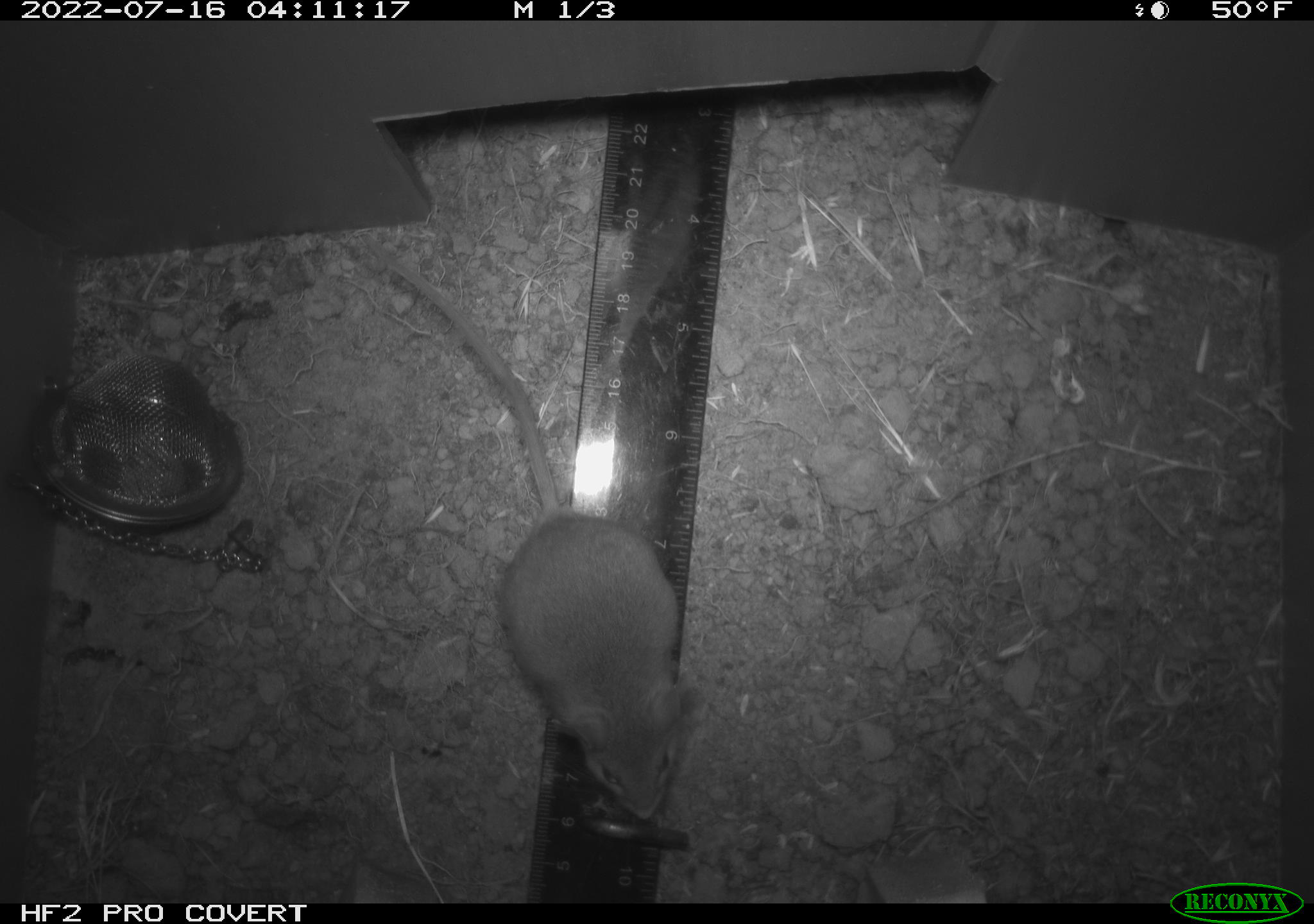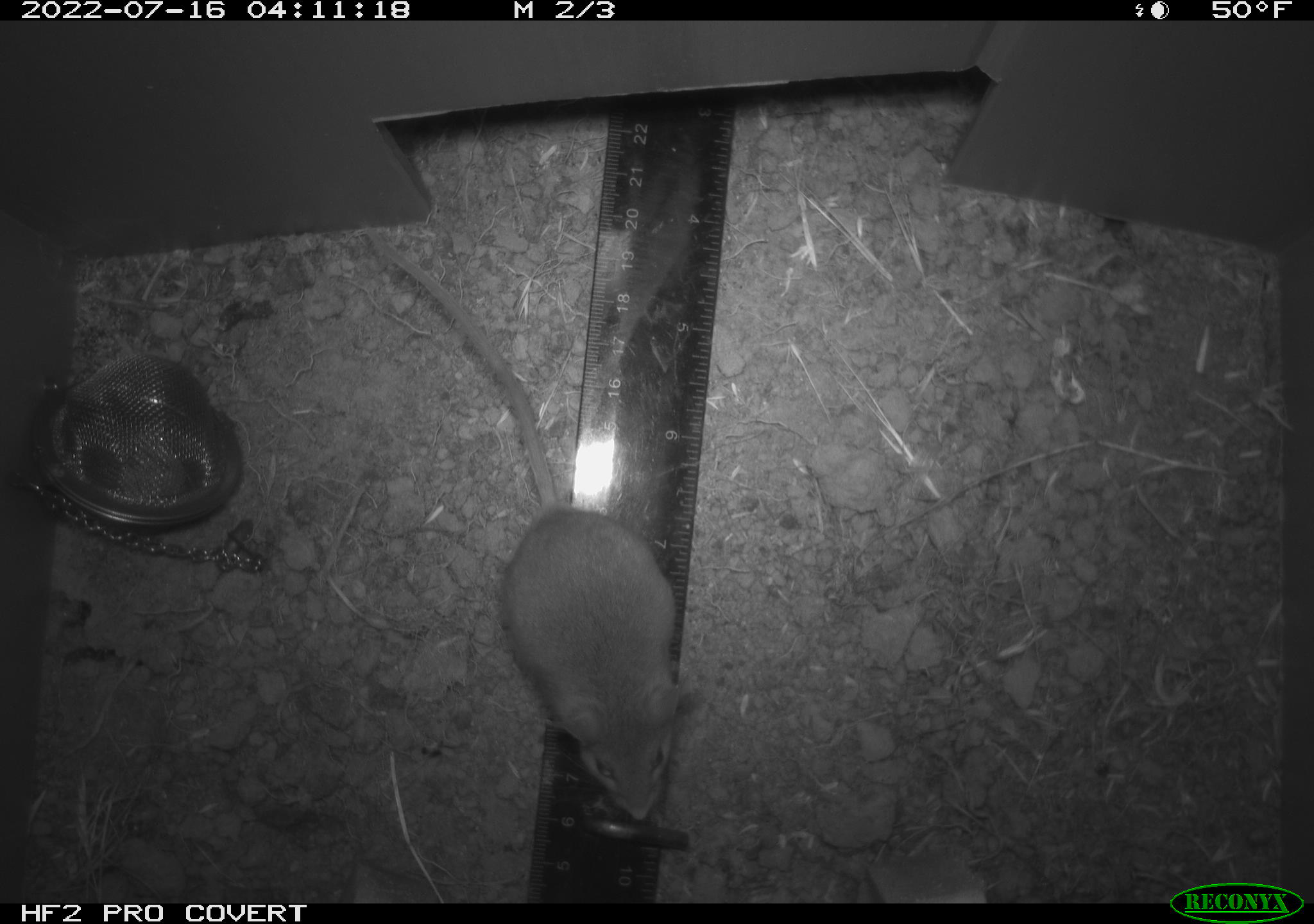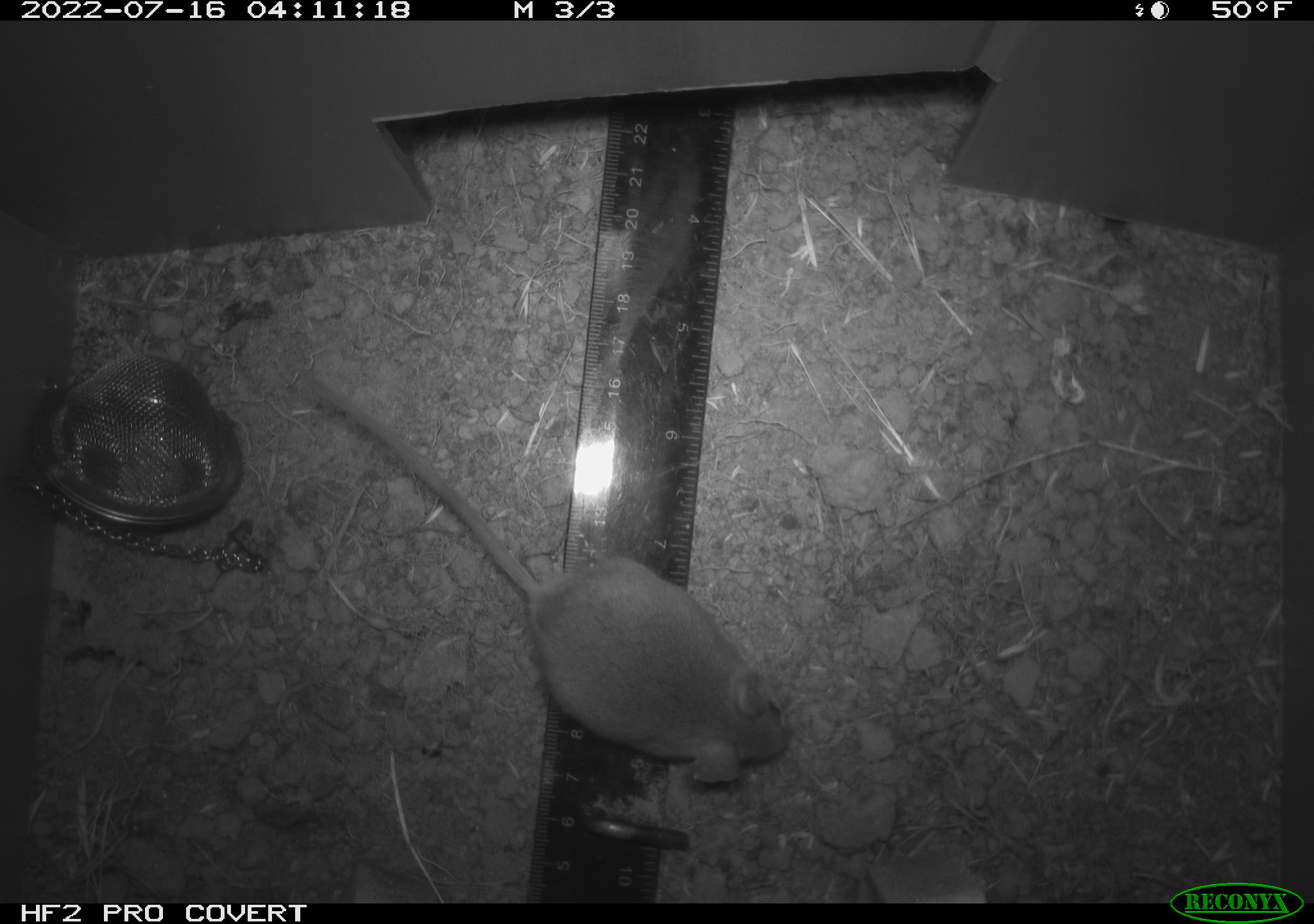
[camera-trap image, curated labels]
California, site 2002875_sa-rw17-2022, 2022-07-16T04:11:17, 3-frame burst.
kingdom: Animalia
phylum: Chordata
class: Mammalia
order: Rodentia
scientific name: Rodentia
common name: mouse species